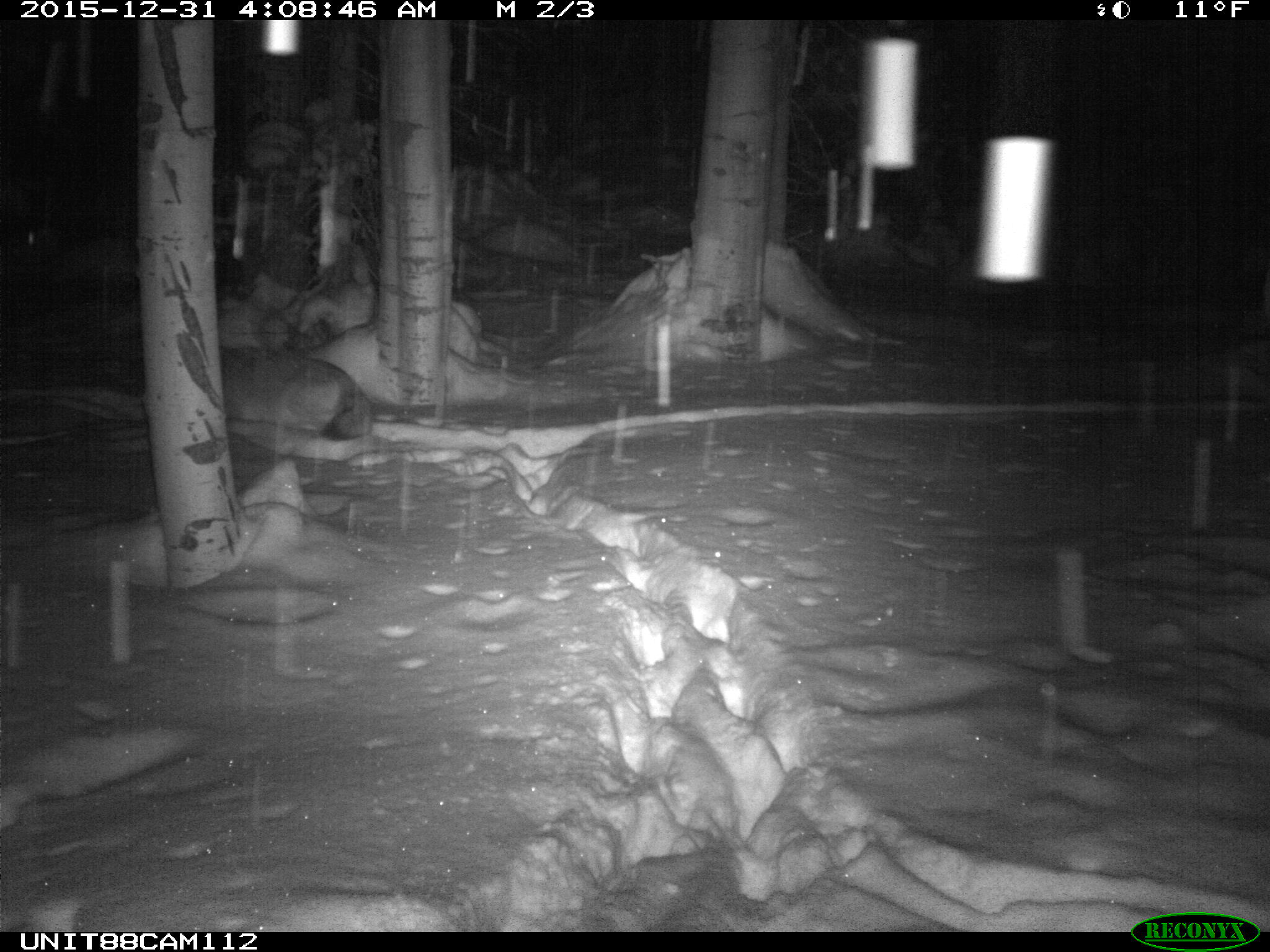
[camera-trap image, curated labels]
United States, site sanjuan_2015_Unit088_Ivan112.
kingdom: Animalia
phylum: Chordata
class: Mammalia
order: Carnivora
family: Canidae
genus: Canis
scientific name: Canis latrans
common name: coyote